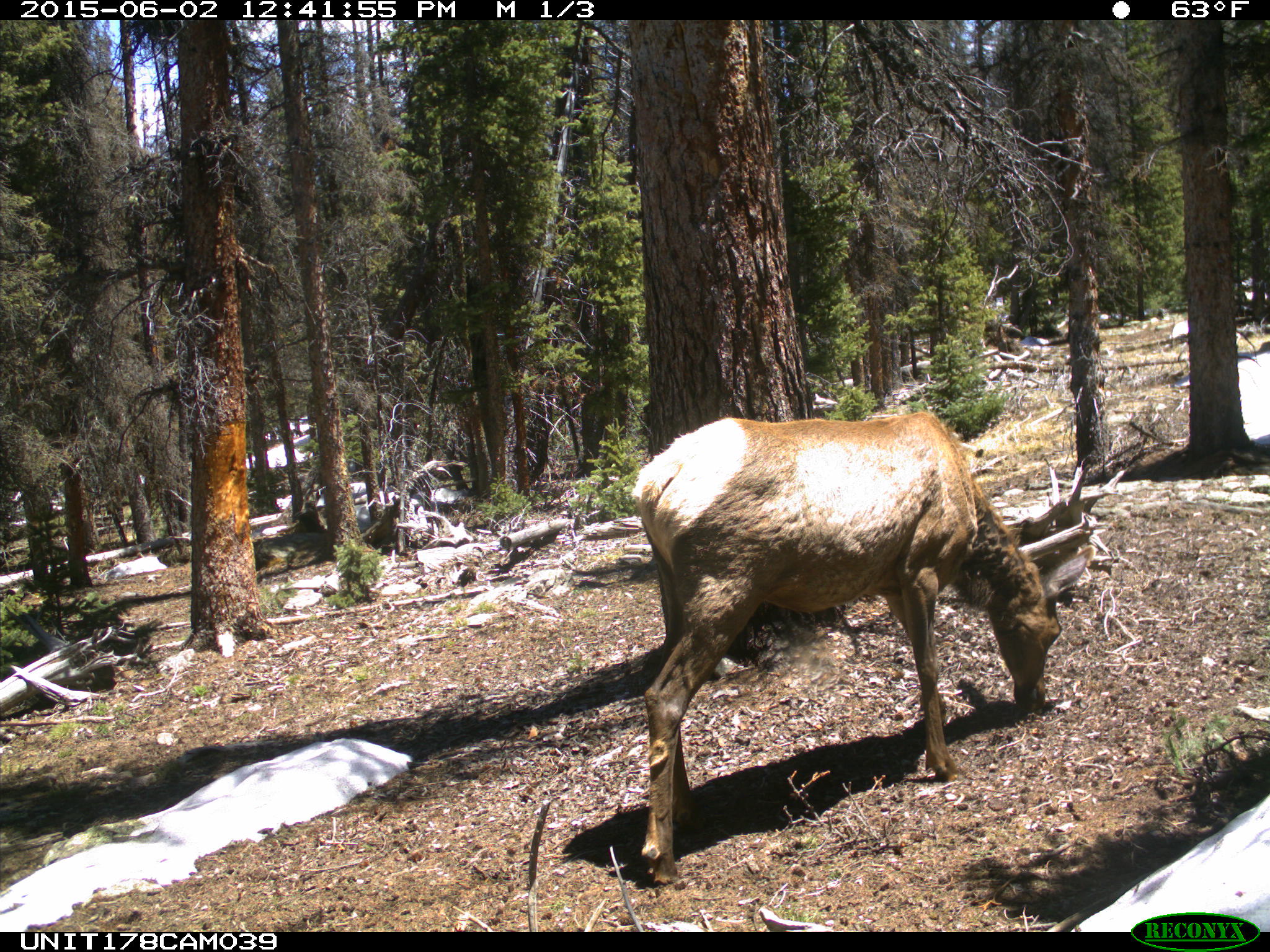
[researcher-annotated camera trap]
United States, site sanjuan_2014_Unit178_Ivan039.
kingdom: Animalia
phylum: Chordata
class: Mammalia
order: Artiodactyla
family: Cervidae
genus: Cervus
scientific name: Cervus elaphus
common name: red deer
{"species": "Cervus elaphus (red deer)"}